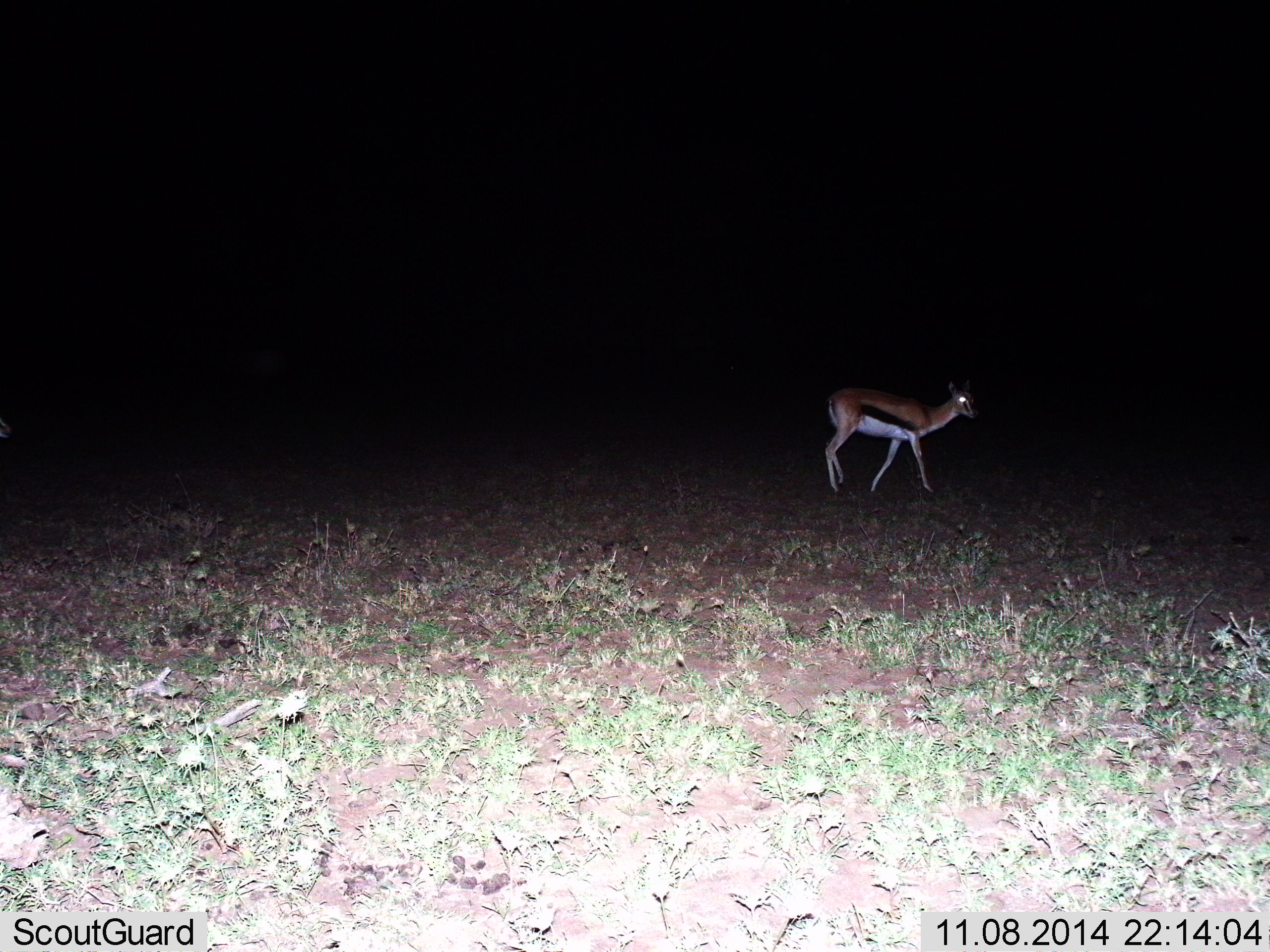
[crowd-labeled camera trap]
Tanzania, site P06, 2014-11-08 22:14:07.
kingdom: Animalia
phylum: Chordata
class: Mammalia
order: Artiodactyla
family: Bovidae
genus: Eudorcas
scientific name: Eudorcas thomsonii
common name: thomson's gazelle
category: gazellethomsons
Gazellethomsons (thomson's gazelle) (Eudorcas thomsonii), count 1. Behavior (volunteer vote fractions): standing 40%, resting 0%, moving 60%, interacting 0%. Young present (vote fraction): 0%. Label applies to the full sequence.